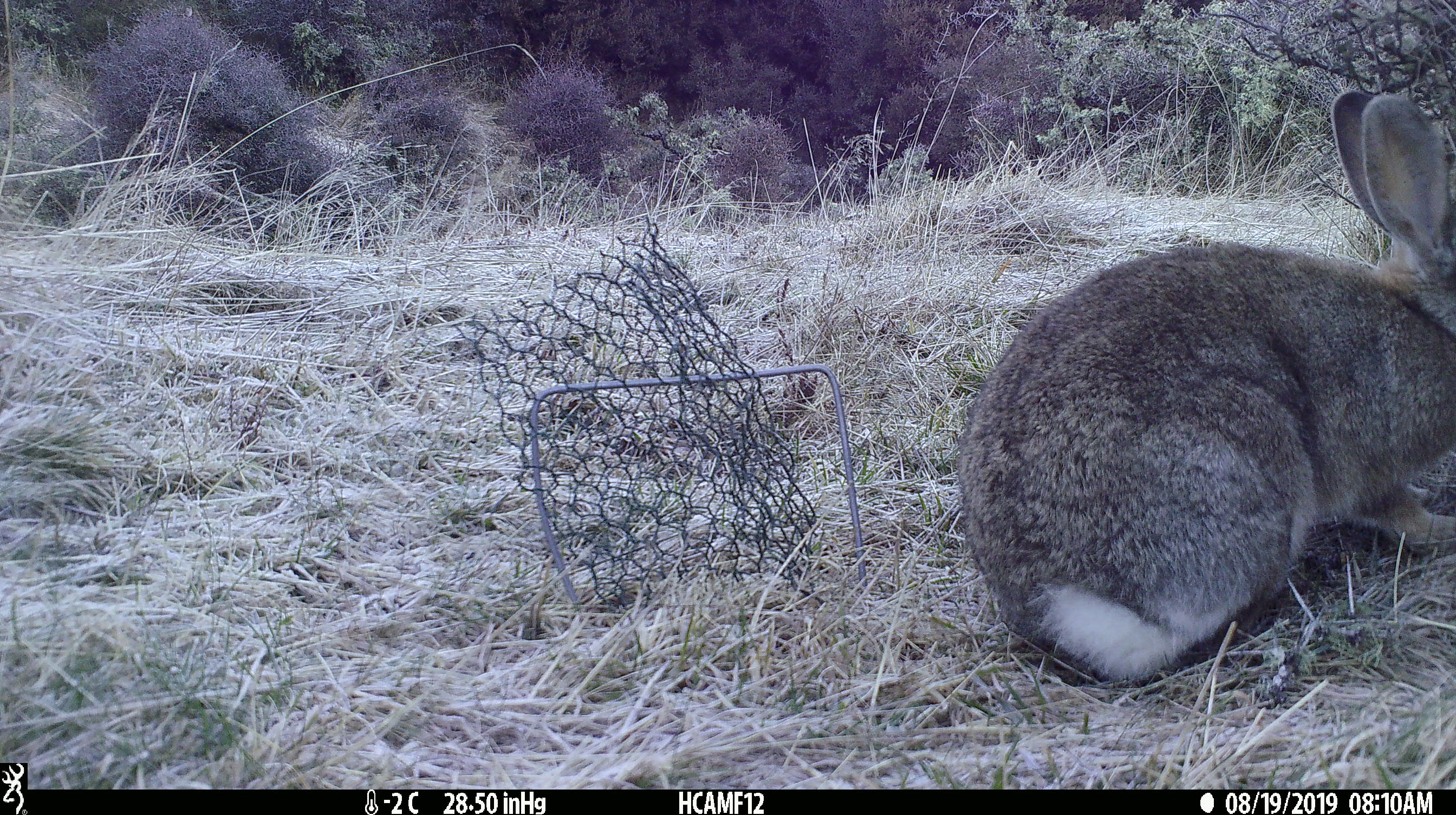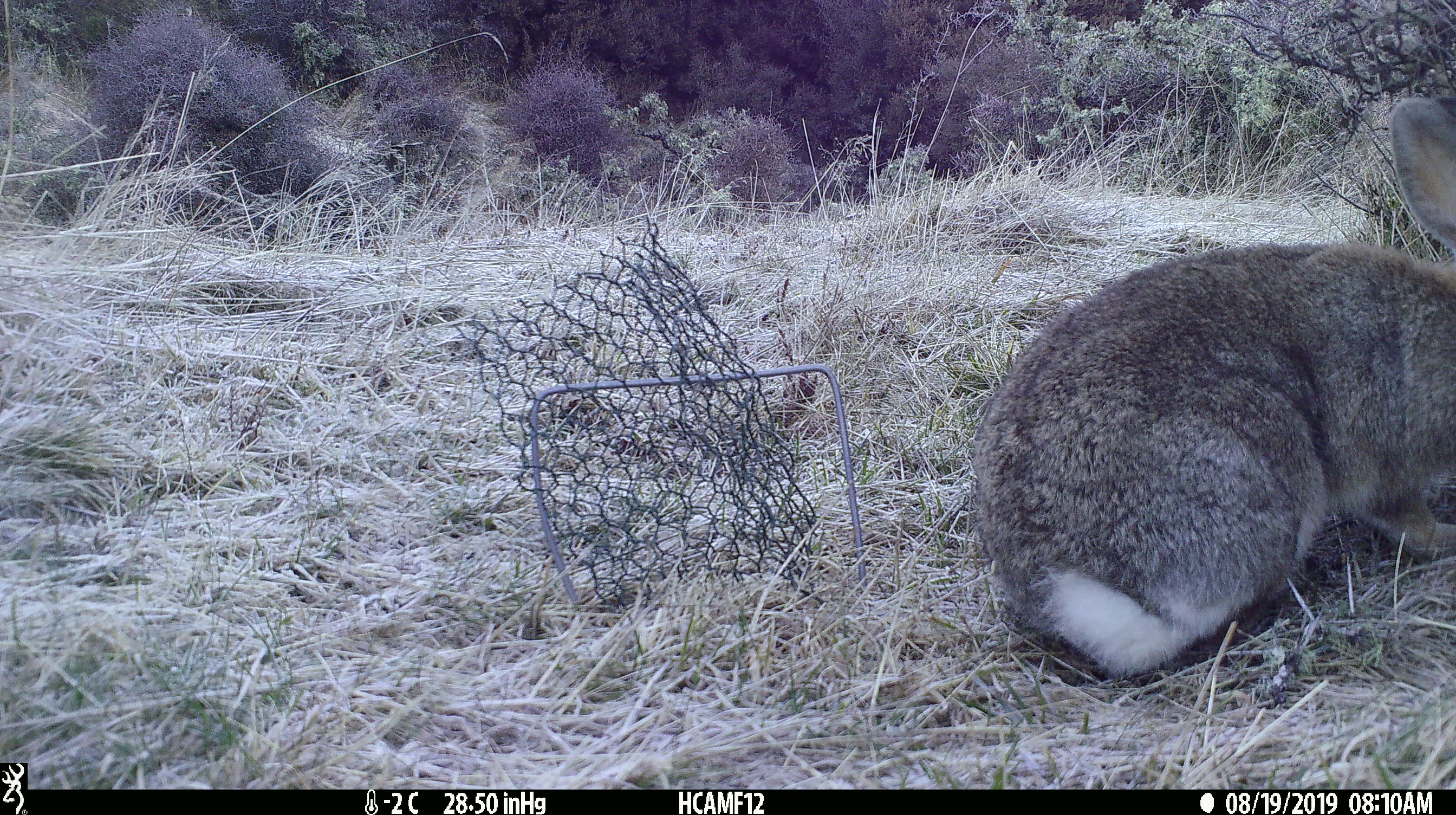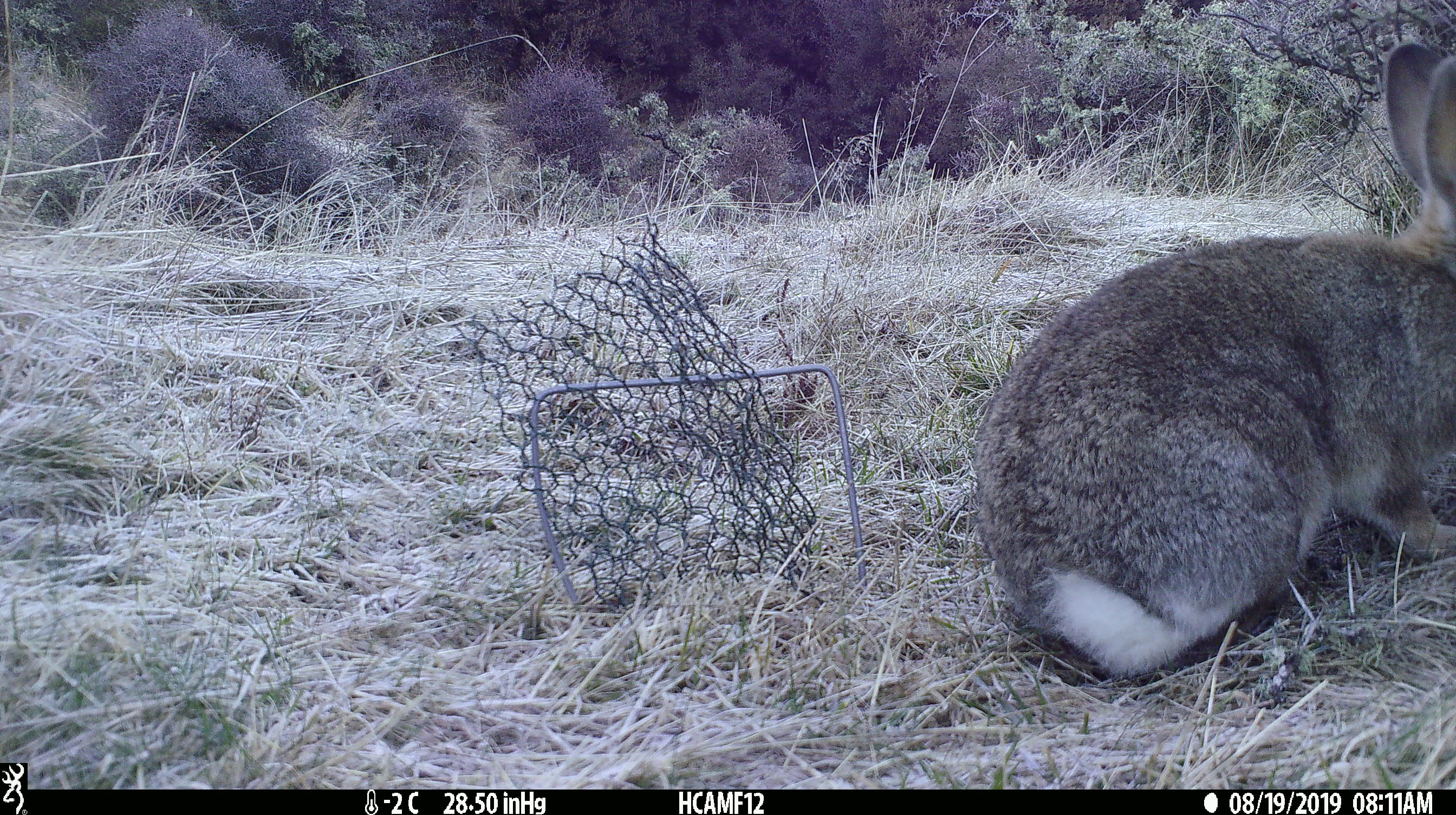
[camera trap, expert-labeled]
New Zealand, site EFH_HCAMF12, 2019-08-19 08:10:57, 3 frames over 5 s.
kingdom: Animalia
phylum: Chordata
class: Mammalia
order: Lagomorpha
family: Leporidae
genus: Oryctolagus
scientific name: Oryctolagus cuniculus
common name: european rabbit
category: rabbit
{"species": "rabbit (european rabbit) (Oryctolagus cuniculus)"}